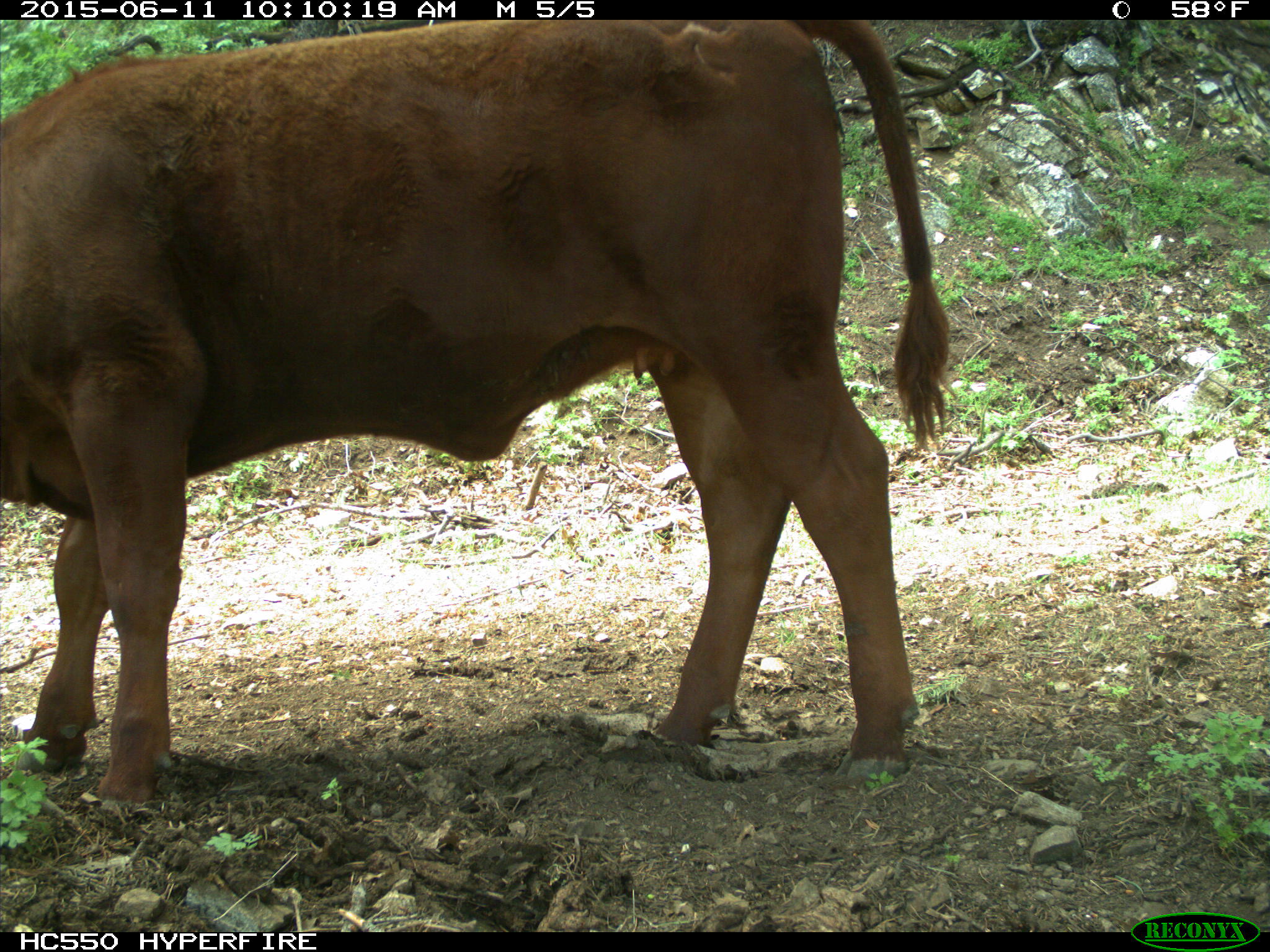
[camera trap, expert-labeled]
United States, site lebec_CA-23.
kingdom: Animalia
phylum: Chordata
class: Mammalia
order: Artiodactyla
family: Bovidae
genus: Bos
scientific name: Bos taurus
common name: domestic cow